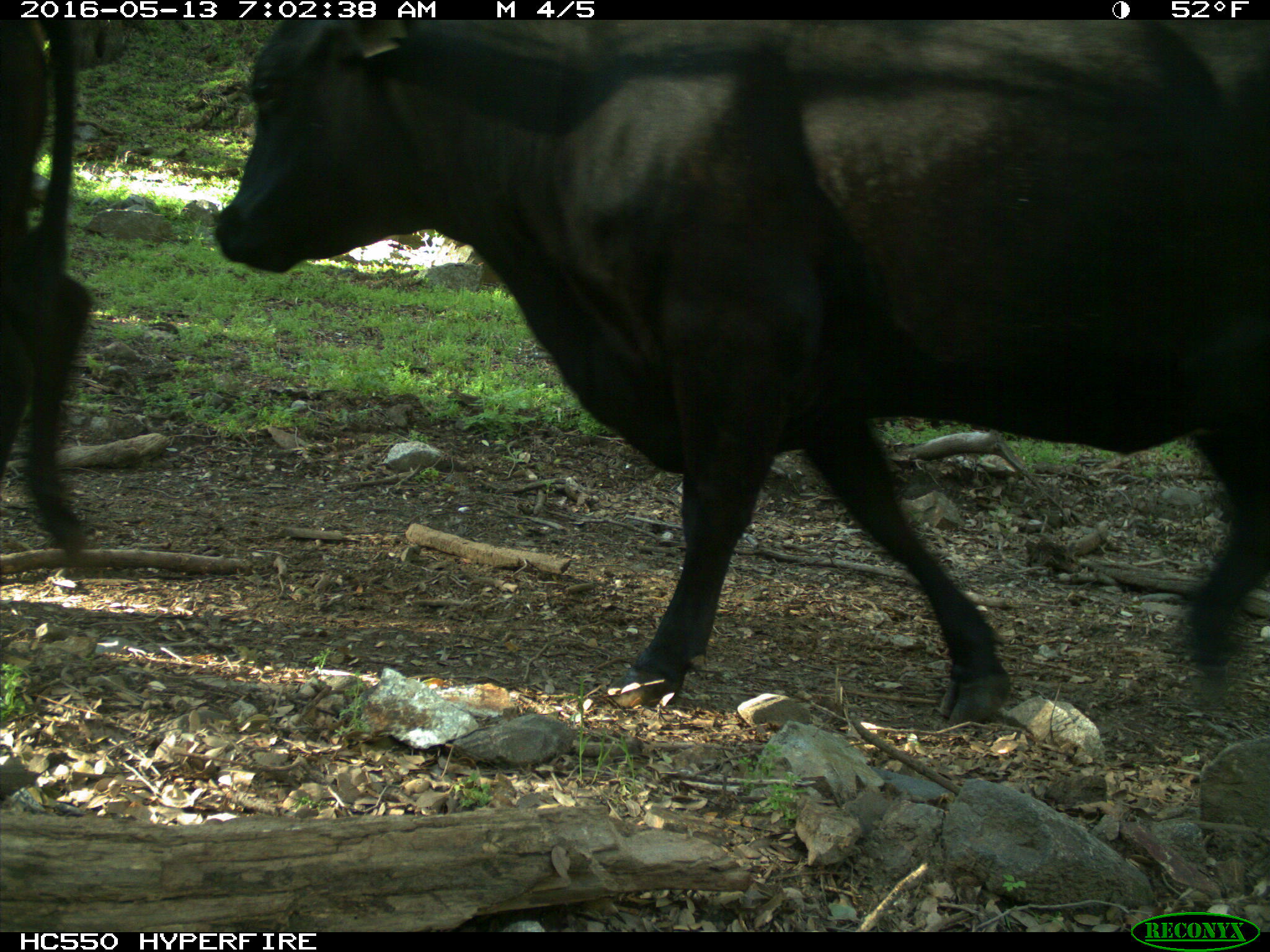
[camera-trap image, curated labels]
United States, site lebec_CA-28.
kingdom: Animalia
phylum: Chordata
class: Mammalia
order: Artiodactyla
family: Bovidae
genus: Bos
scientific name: Bos taurus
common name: domestic cow